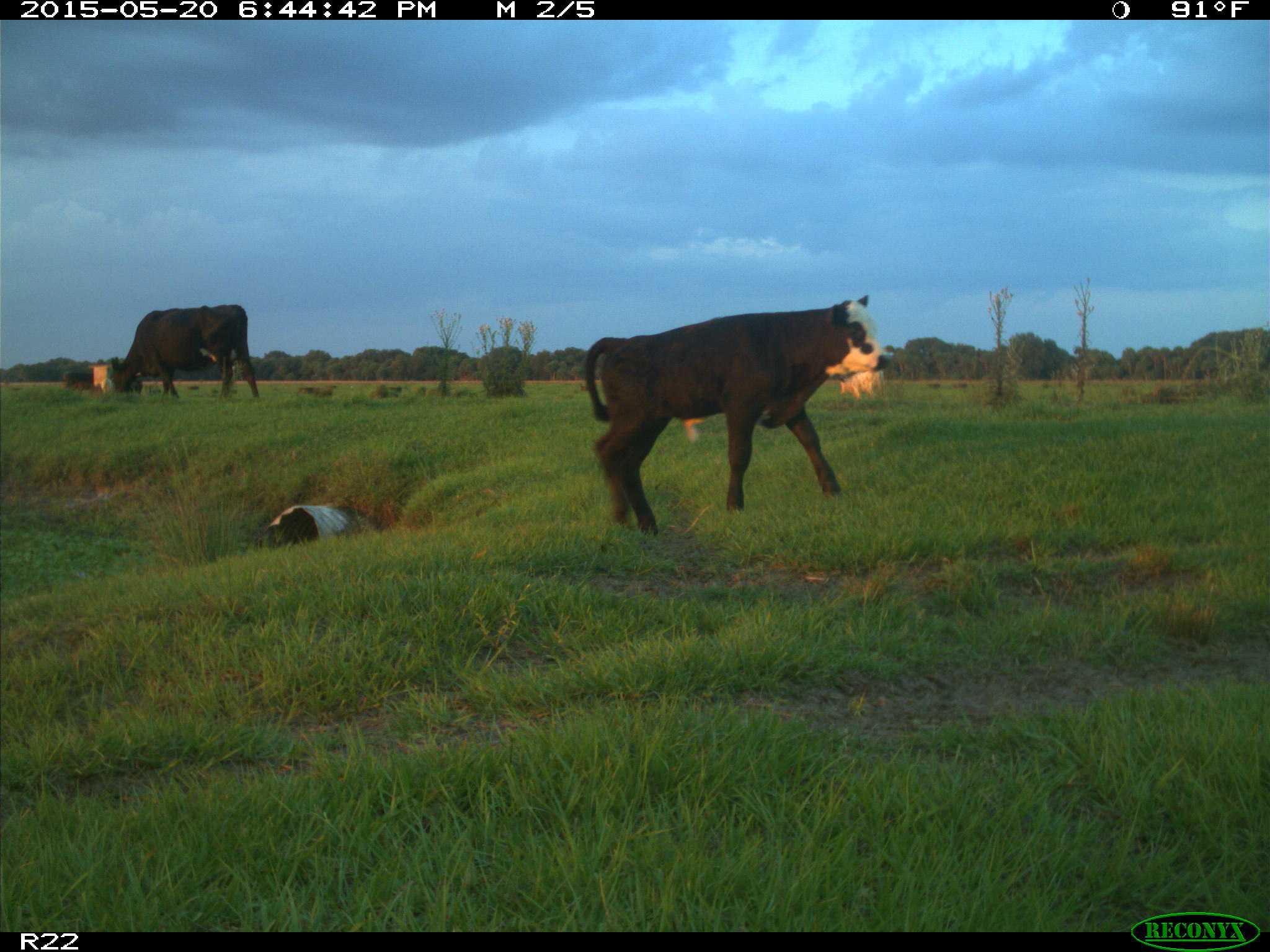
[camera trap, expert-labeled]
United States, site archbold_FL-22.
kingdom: Animalia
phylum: Chordata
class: Mammalia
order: Artiodactyla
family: Bovidae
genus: Bos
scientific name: Bos taurus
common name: domestic cow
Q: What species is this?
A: Bos taurus (domestic cow).